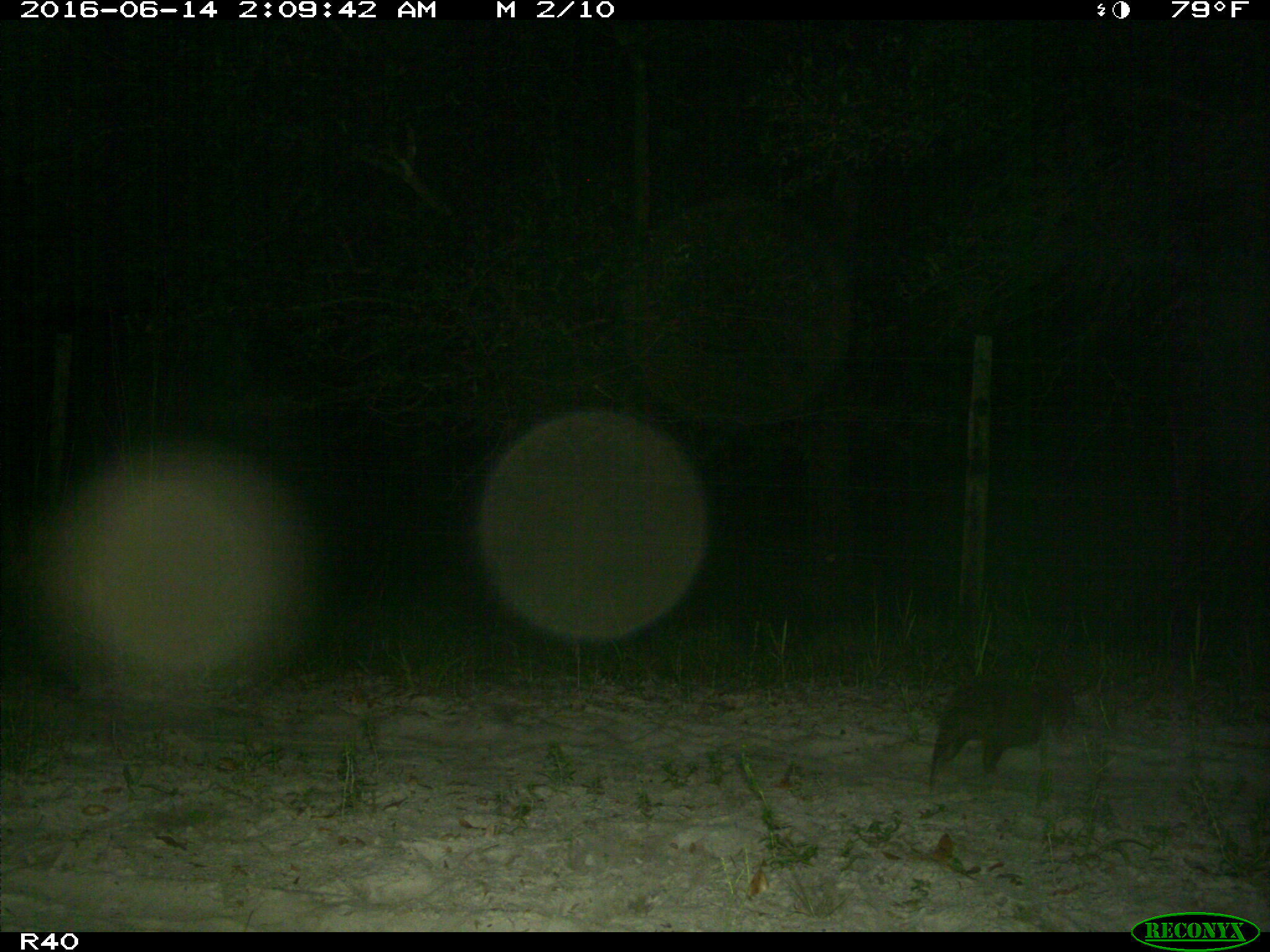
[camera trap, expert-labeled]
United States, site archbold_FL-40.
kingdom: Animalia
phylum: Chordata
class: Mammalia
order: Cingulata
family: Dasypodidae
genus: Dasypus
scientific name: Dasypus novemcinctus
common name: nine-banded armadillo